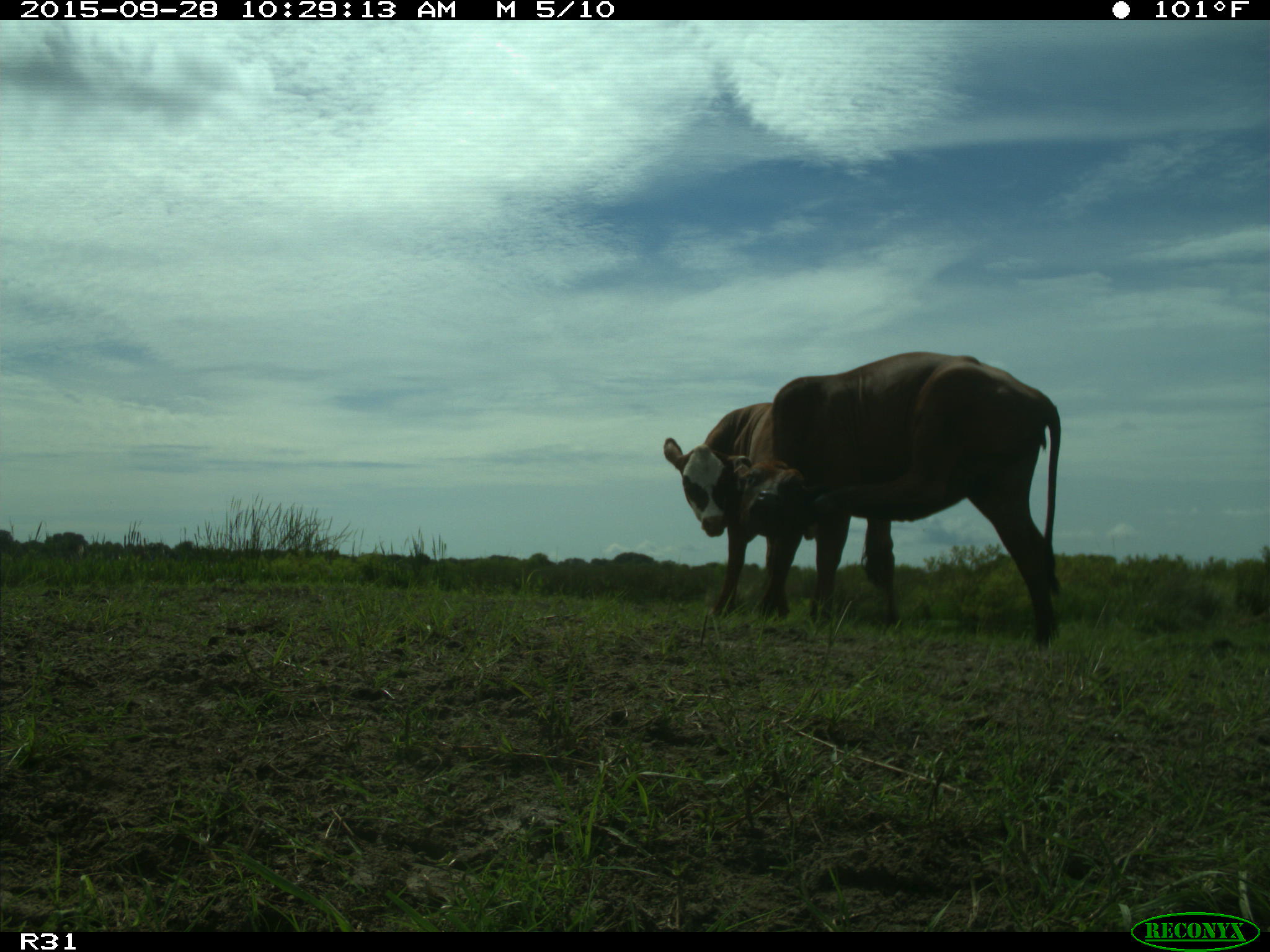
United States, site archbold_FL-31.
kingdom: Animalia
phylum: Chordata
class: Mammalia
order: Artiodactyla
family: Bovidae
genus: Bos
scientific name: Bos taurus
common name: domestic cow